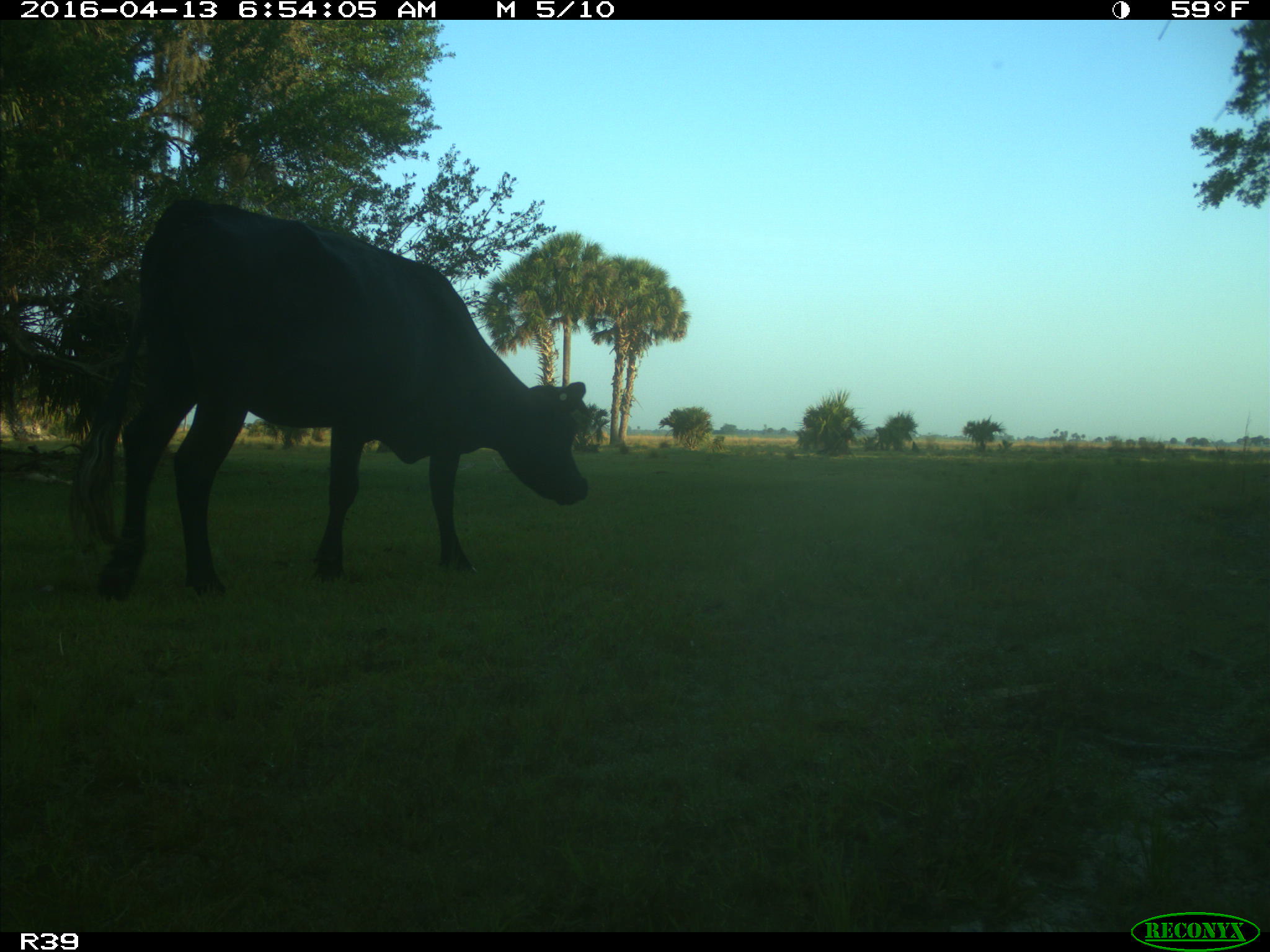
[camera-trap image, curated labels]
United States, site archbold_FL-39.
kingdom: Animalia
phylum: Chordata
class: Mammalia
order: Artiodactyla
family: Bovidae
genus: Bos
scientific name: Bos taurus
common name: domestic cow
Bos taurus (domestic cow).